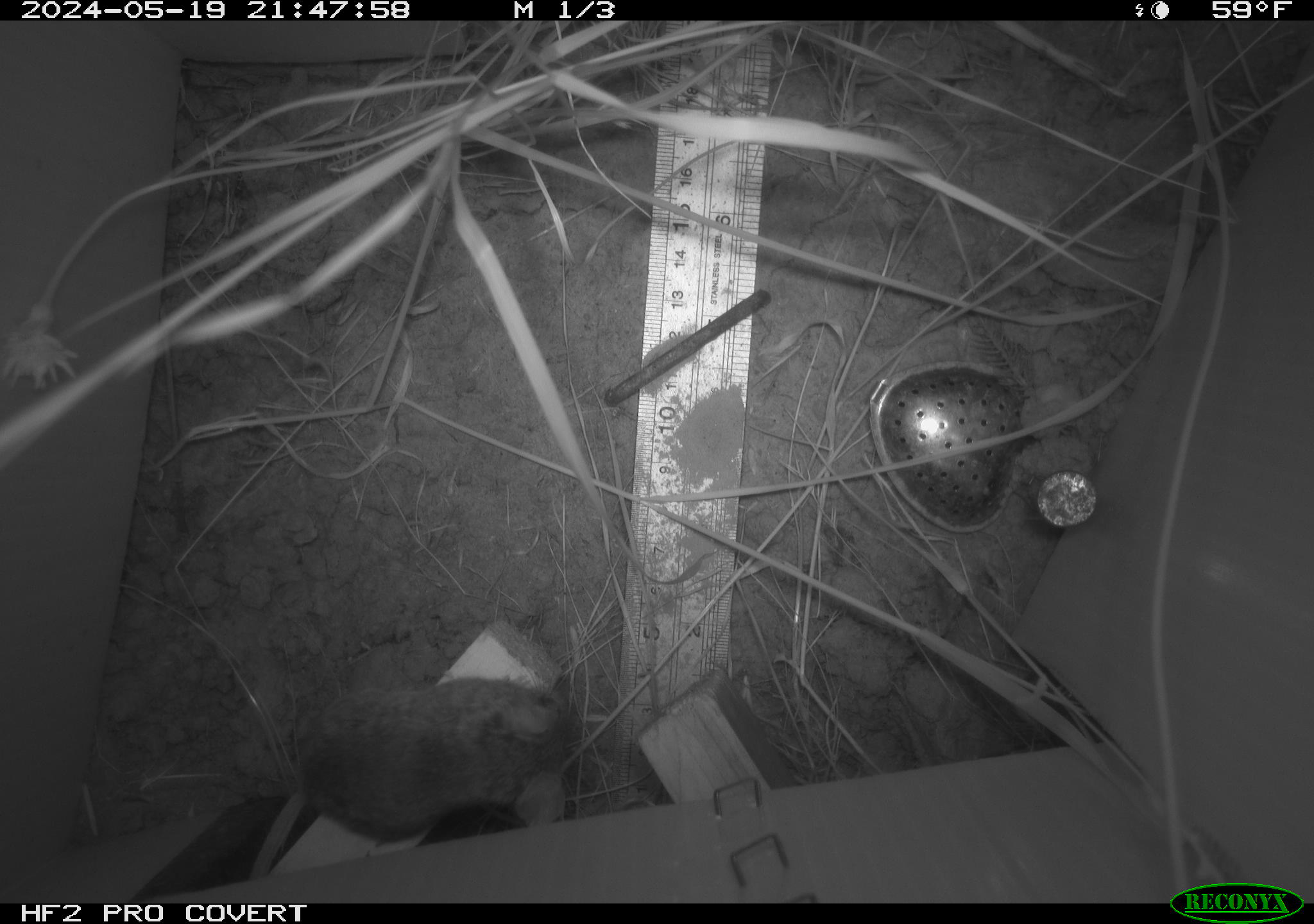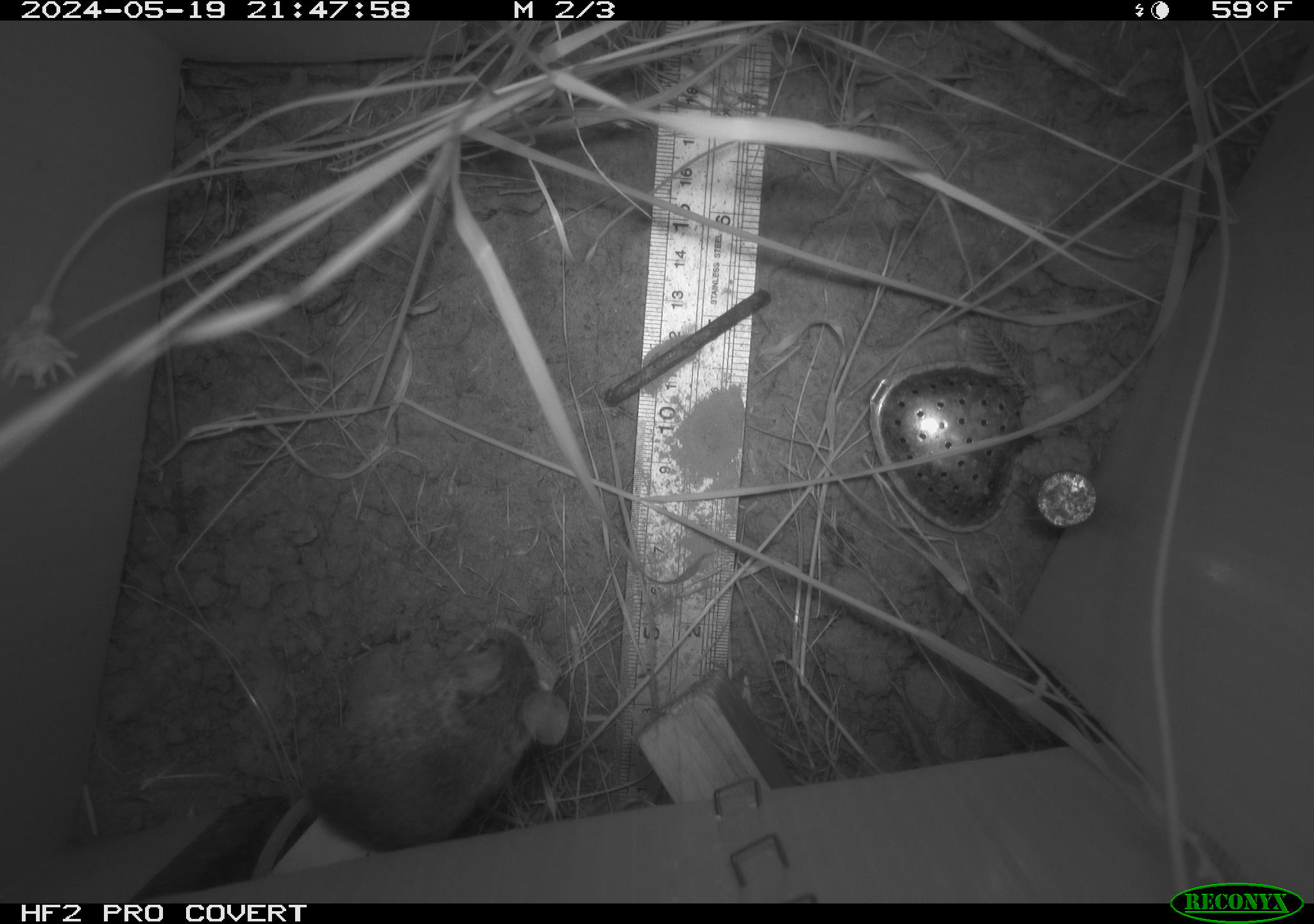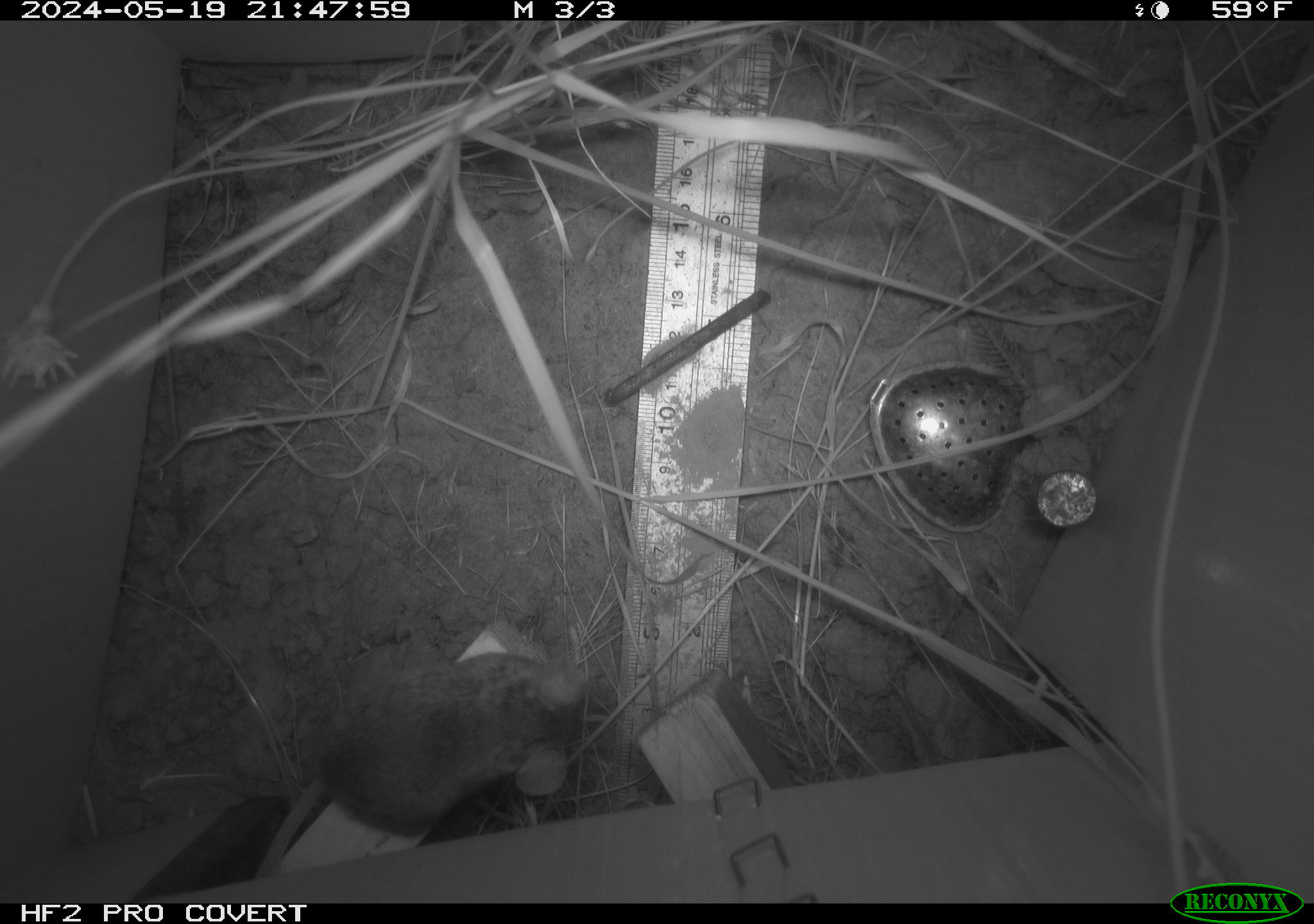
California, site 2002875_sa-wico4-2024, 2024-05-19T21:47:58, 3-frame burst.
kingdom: Animalia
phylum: Chordata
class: Mammalia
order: Rodentia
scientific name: Rodentia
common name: rodent